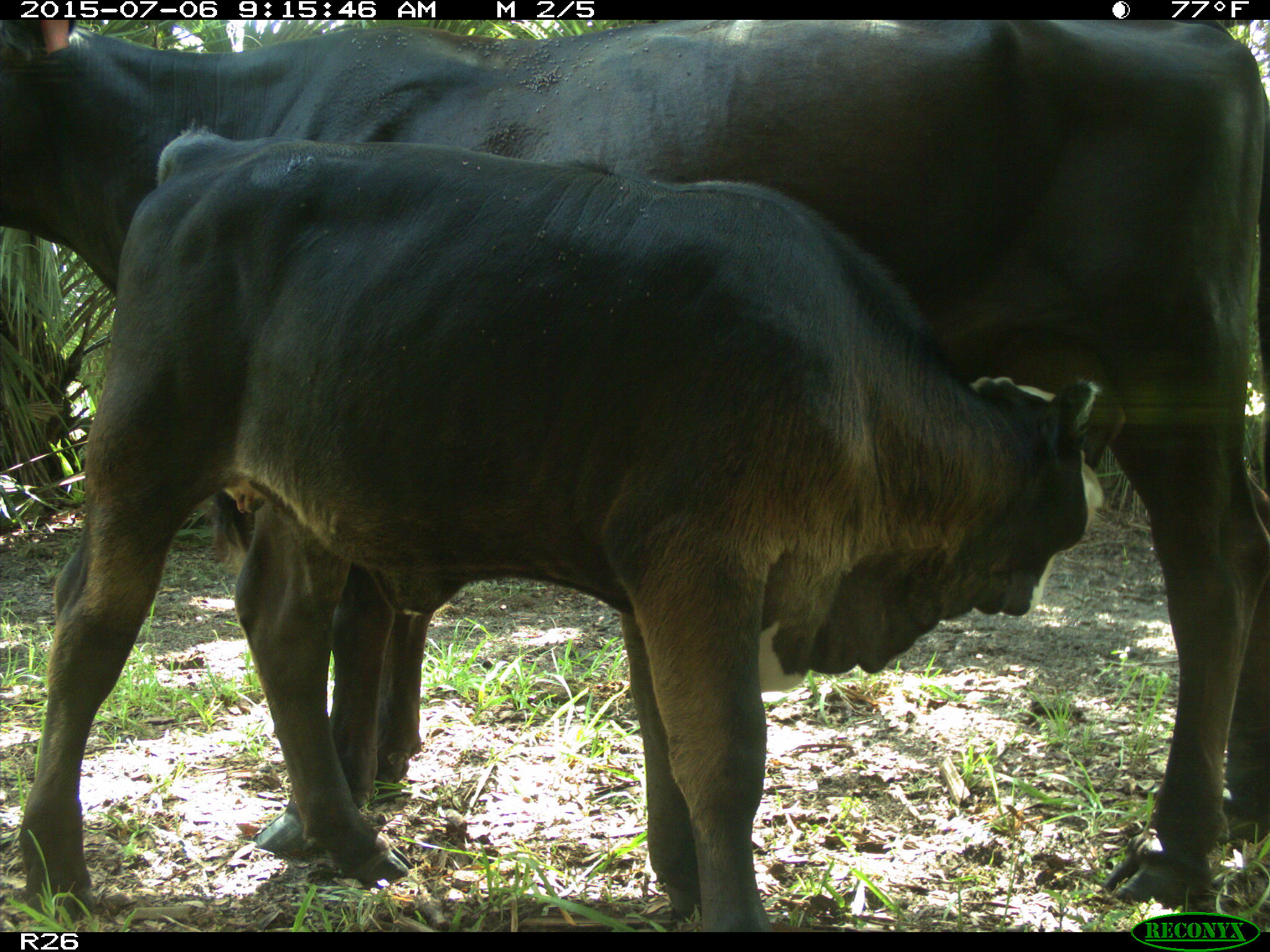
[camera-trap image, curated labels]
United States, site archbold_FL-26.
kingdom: Animalia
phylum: Chordata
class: Mammalia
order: Artiodactyla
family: Bovidae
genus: Bos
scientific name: Bos taurus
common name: domestic cow